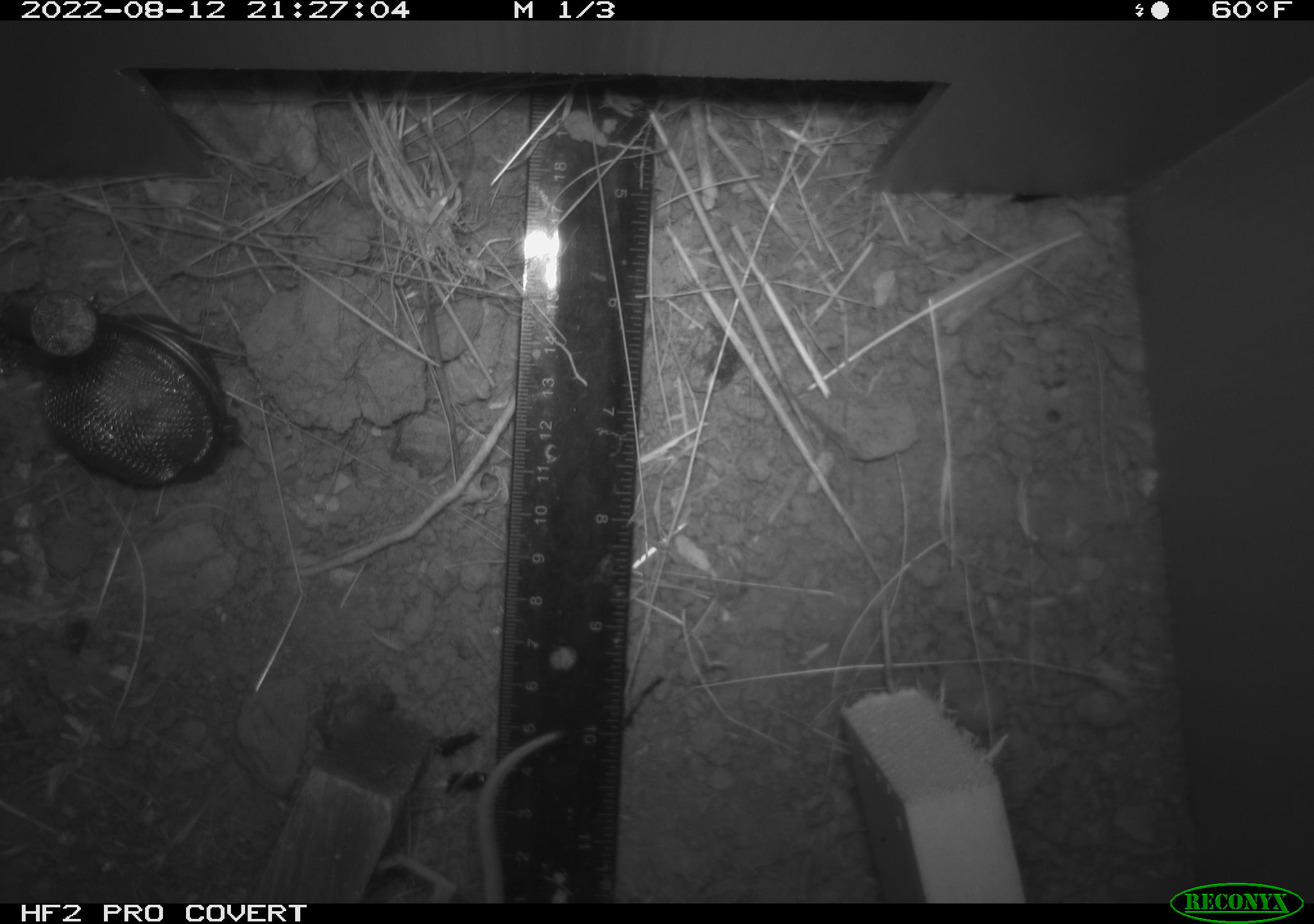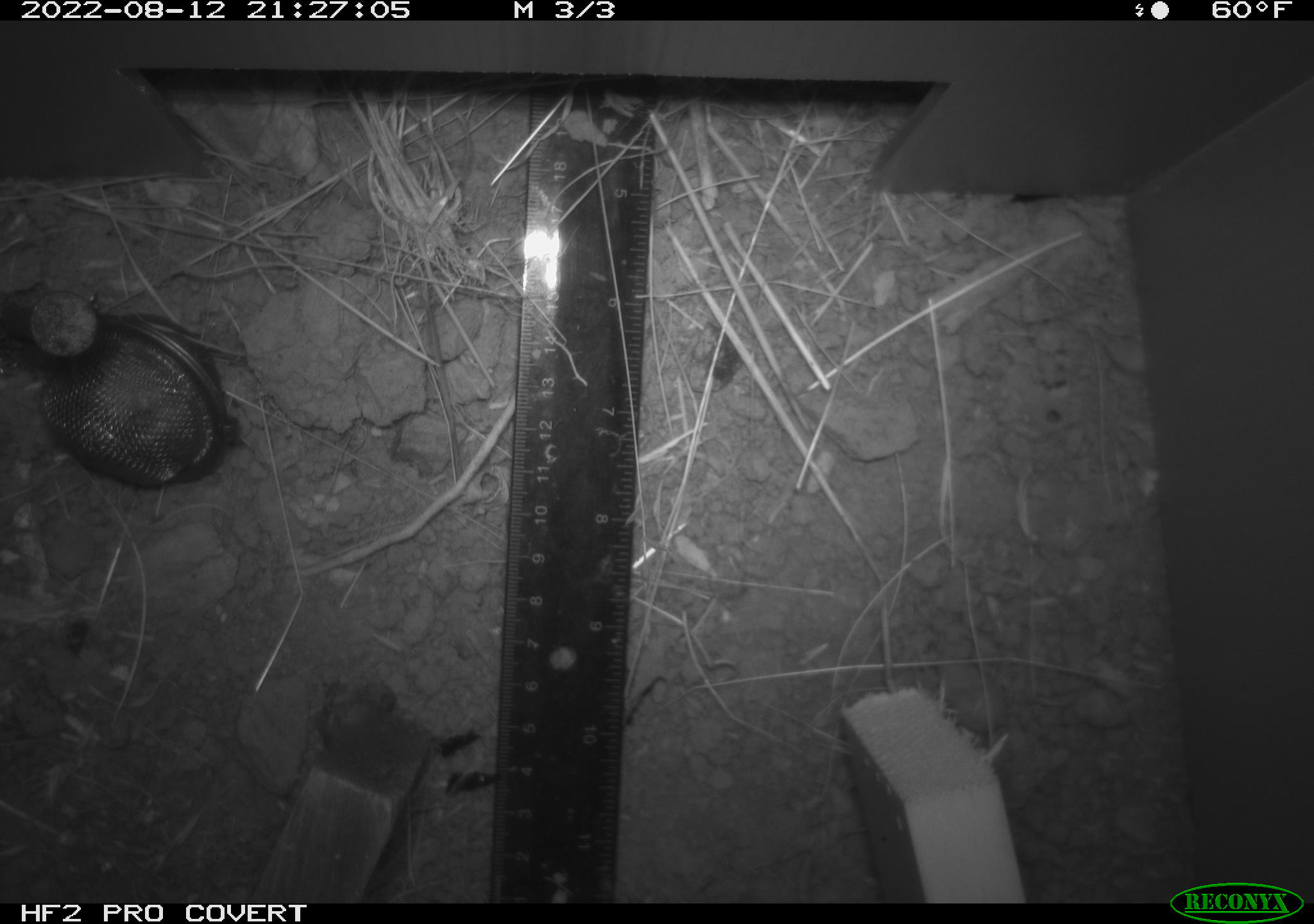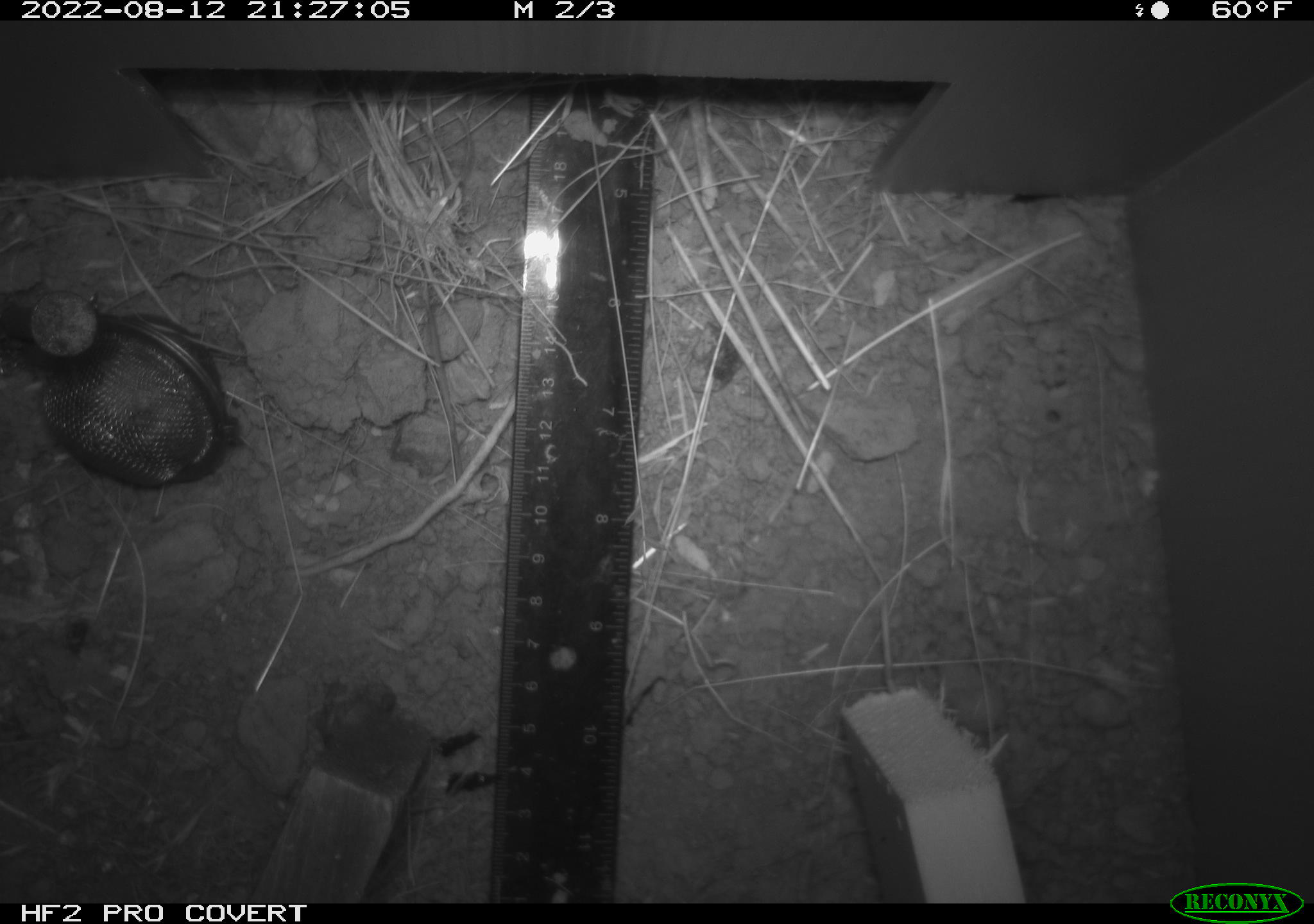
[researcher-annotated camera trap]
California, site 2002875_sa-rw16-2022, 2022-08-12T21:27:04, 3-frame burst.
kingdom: Animalia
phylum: Chordata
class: Mammalia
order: Rodentia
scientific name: Rodentia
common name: mouse species